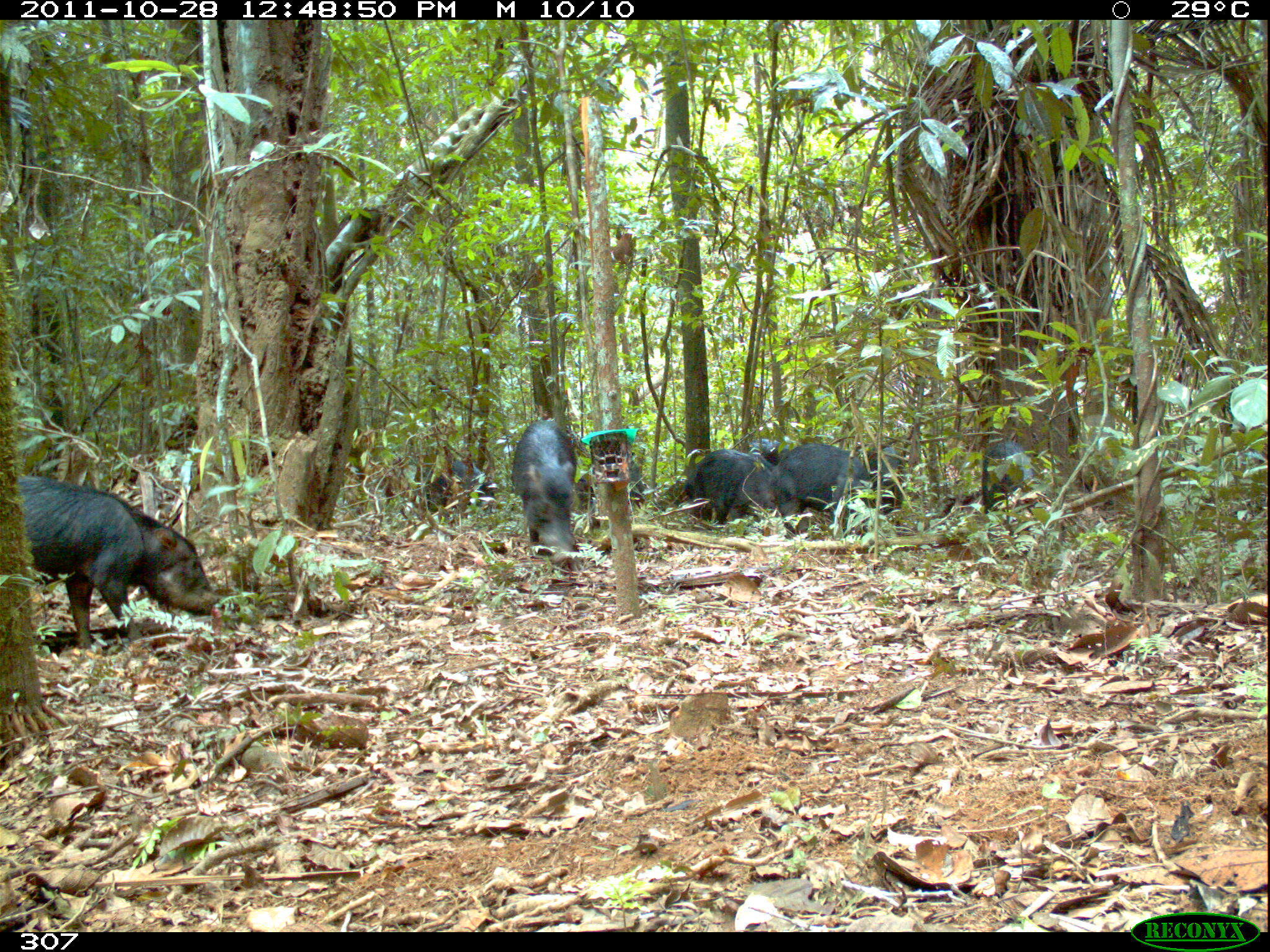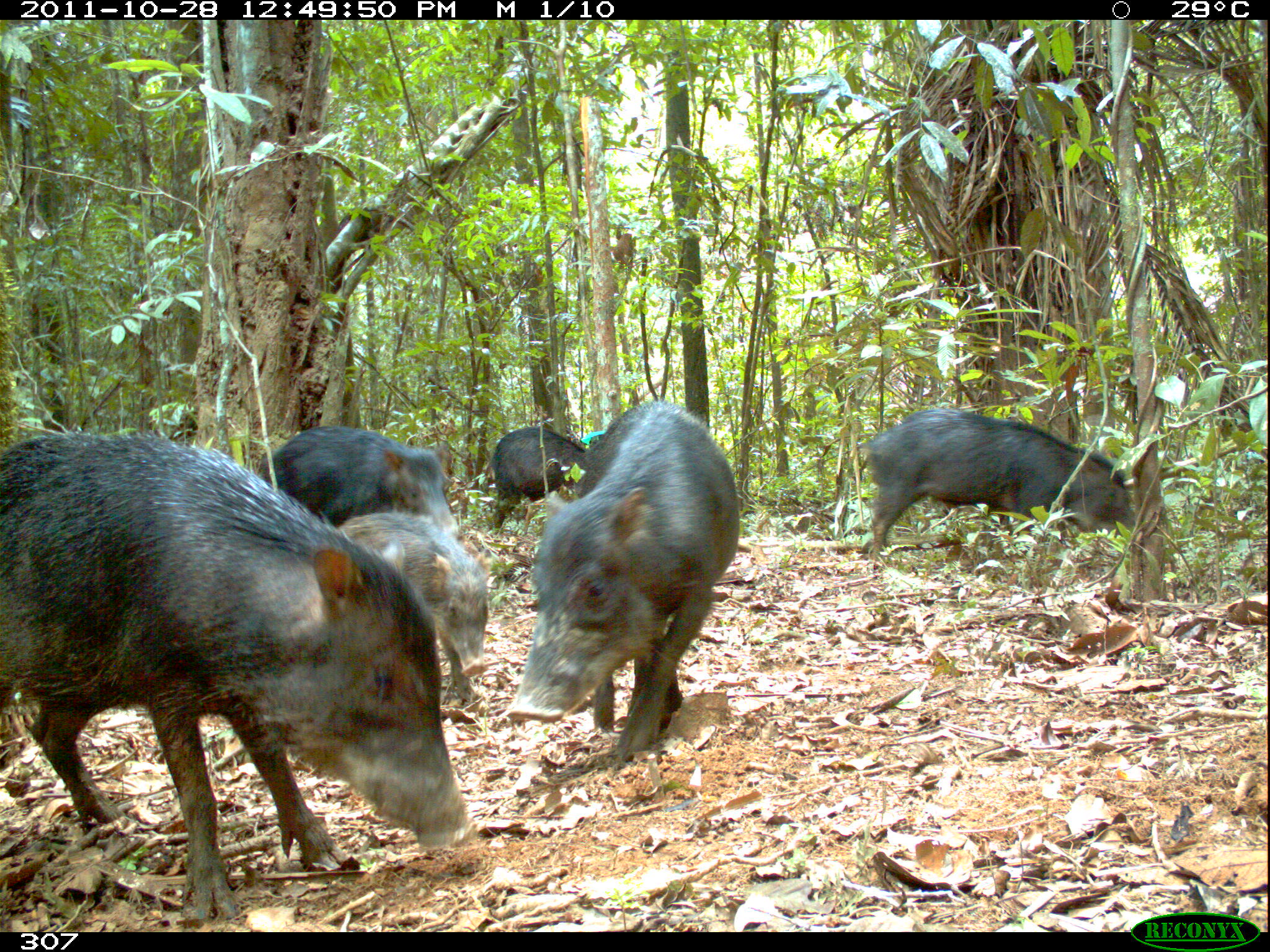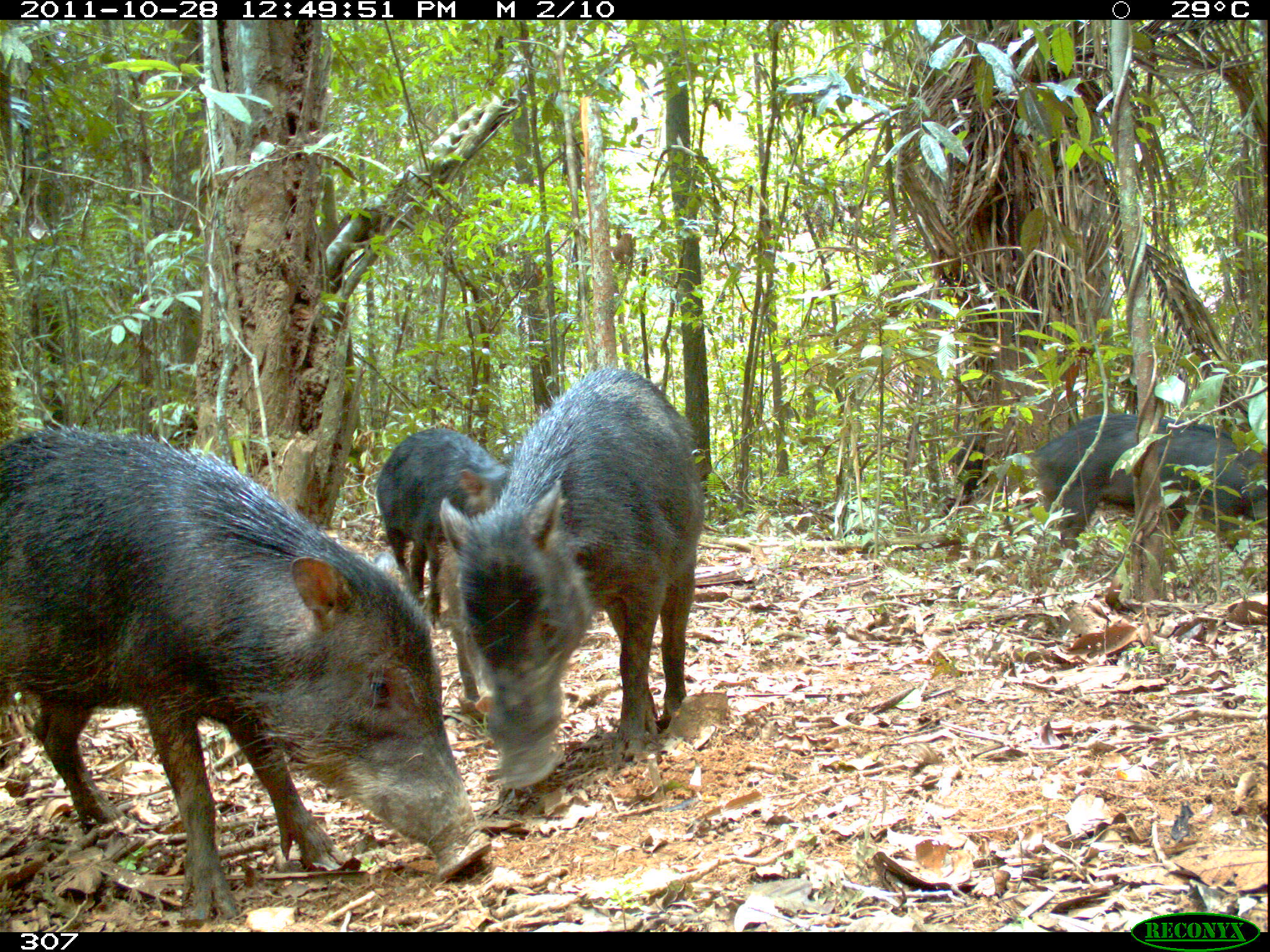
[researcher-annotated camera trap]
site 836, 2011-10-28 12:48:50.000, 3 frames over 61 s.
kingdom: Animalia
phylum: Chordata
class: Mammalia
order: Artiodactyla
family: Tayassuidae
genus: Tayassu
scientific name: Tayassu pecari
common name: white-lipped peccary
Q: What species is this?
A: Tayassu pecari (white-lipped peccary).